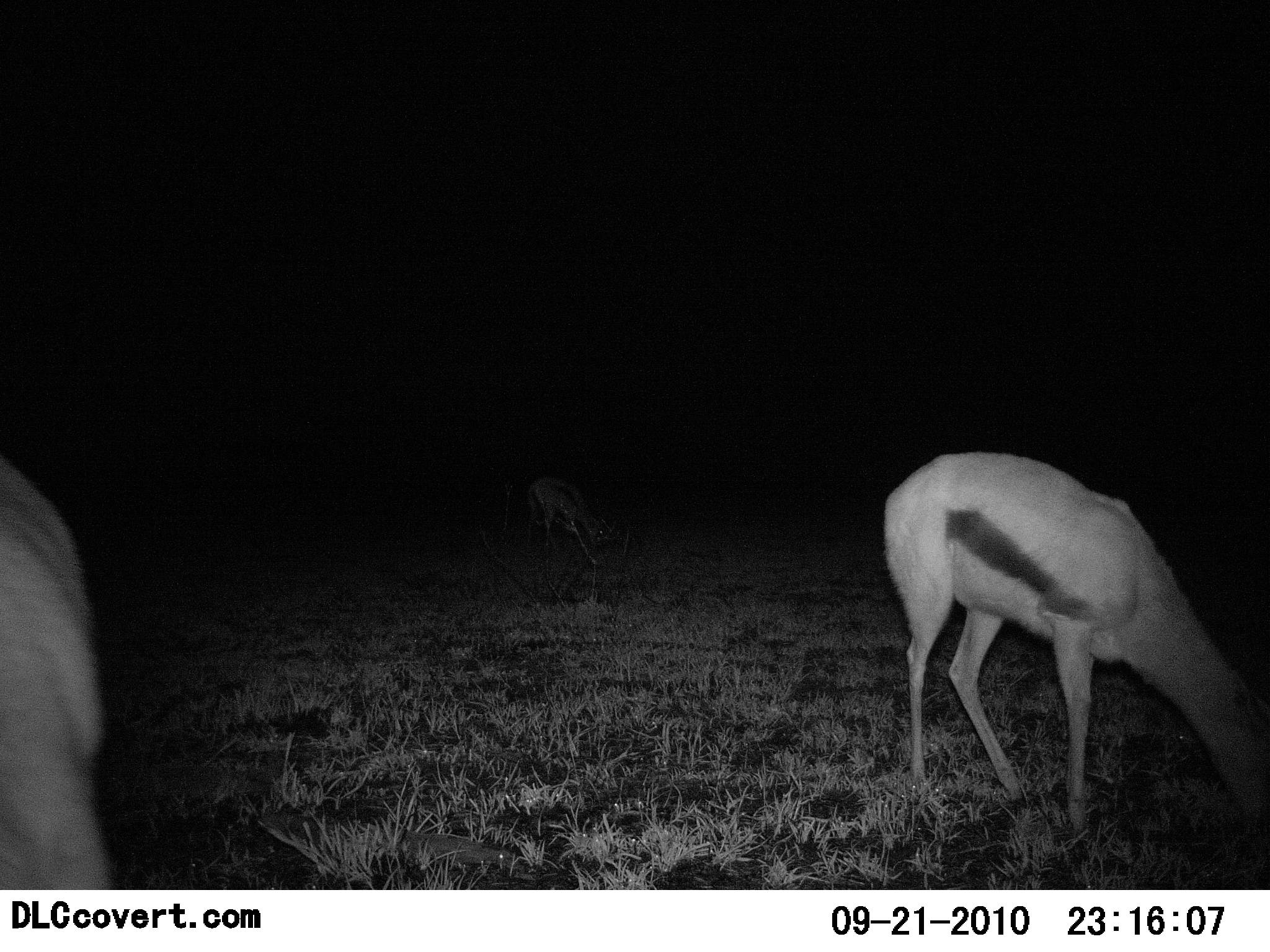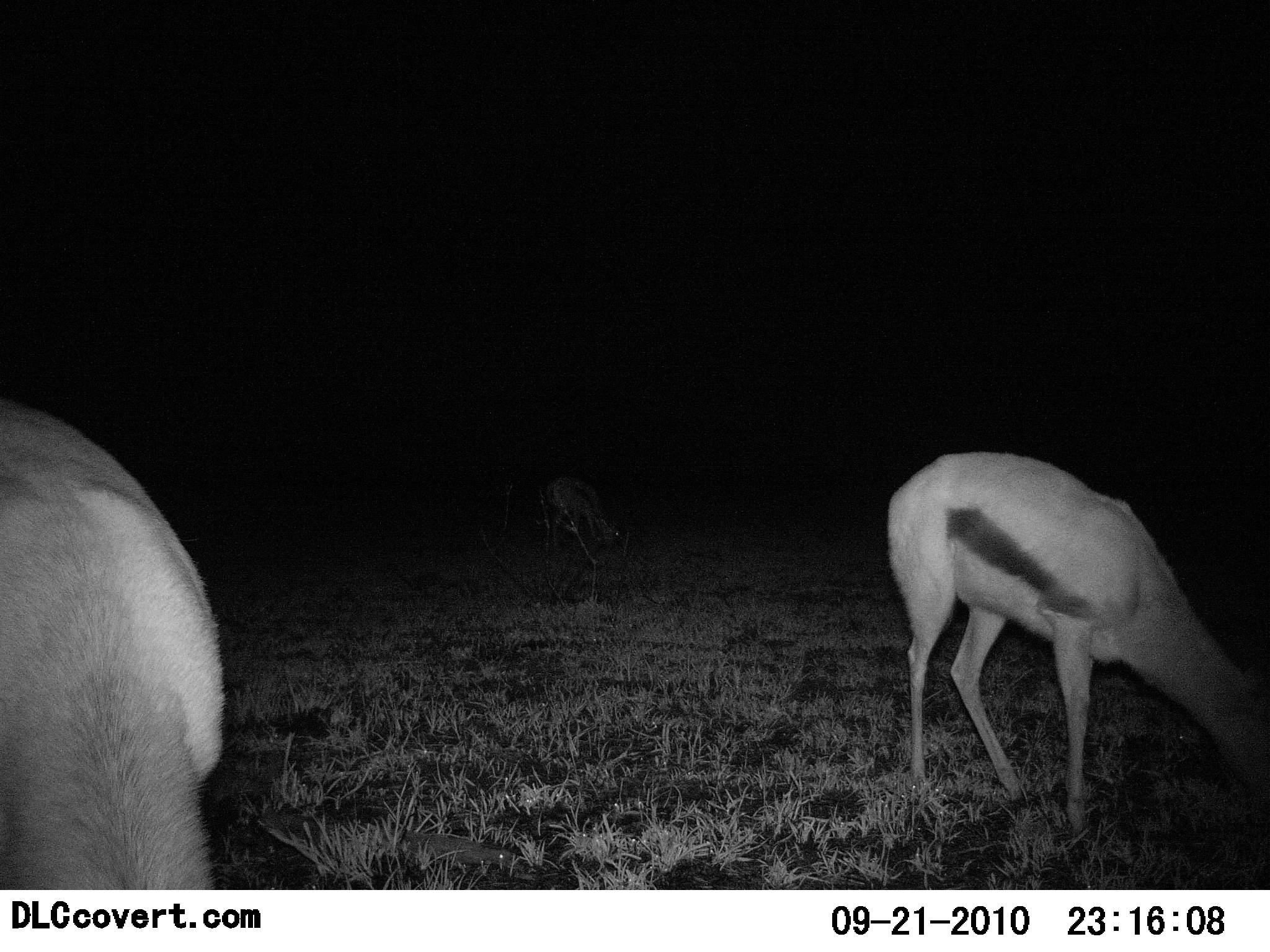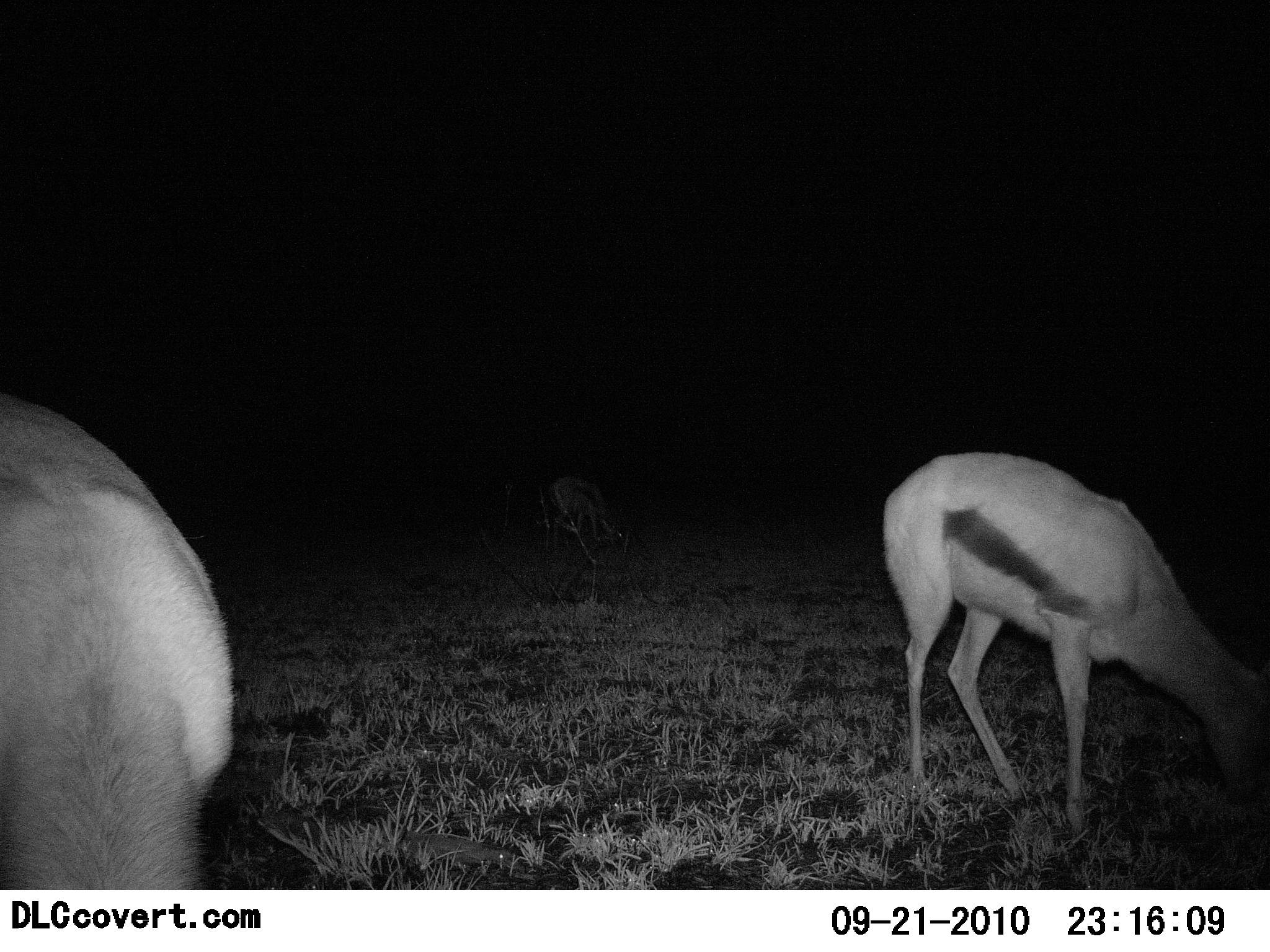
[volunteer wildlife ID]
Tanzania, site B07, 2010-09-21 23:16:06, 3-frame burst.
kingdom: Animalia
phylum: Chordata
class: Mammalia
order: Artiodactyla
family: Bovidae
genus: Eudorcas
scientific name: Eudorcas thomsonii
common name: thomson's gazelle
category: gazellethomsons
Gazellethomsons (thomson's gazelle) (Eudorcas thomsonii), count 3. Behavior (volunteer vote fractions): standing 18%, resting 0%, moving 6%, interacting 0%. Young present (vote fraction): 0%. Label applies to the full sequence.